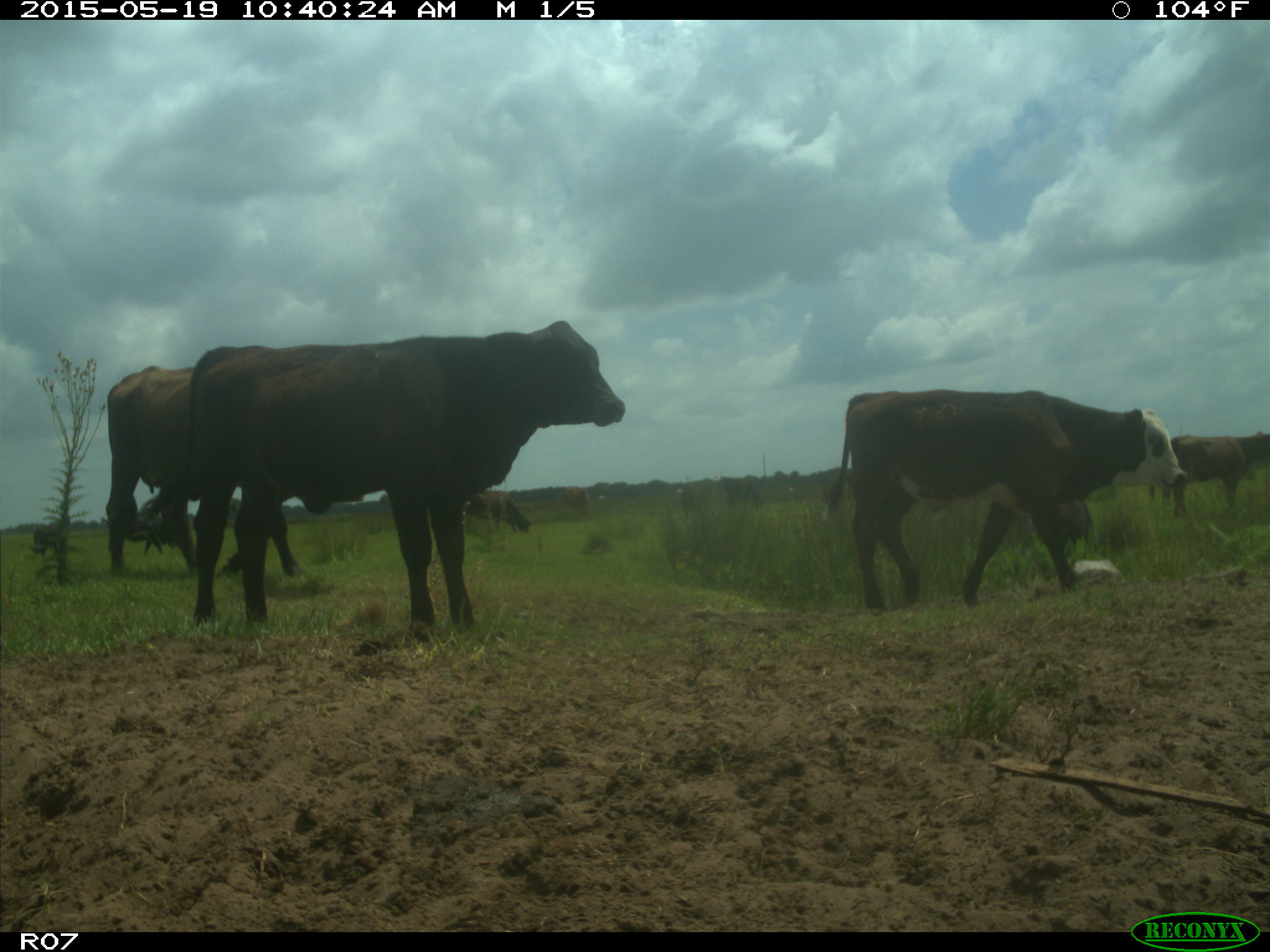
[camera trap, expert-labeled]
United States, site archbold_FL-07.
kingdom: Animalia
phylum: Chordata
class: Mammalia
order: Artiodactyla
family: Bovidae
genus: Bos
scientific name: Bos taurus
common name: domestic cow